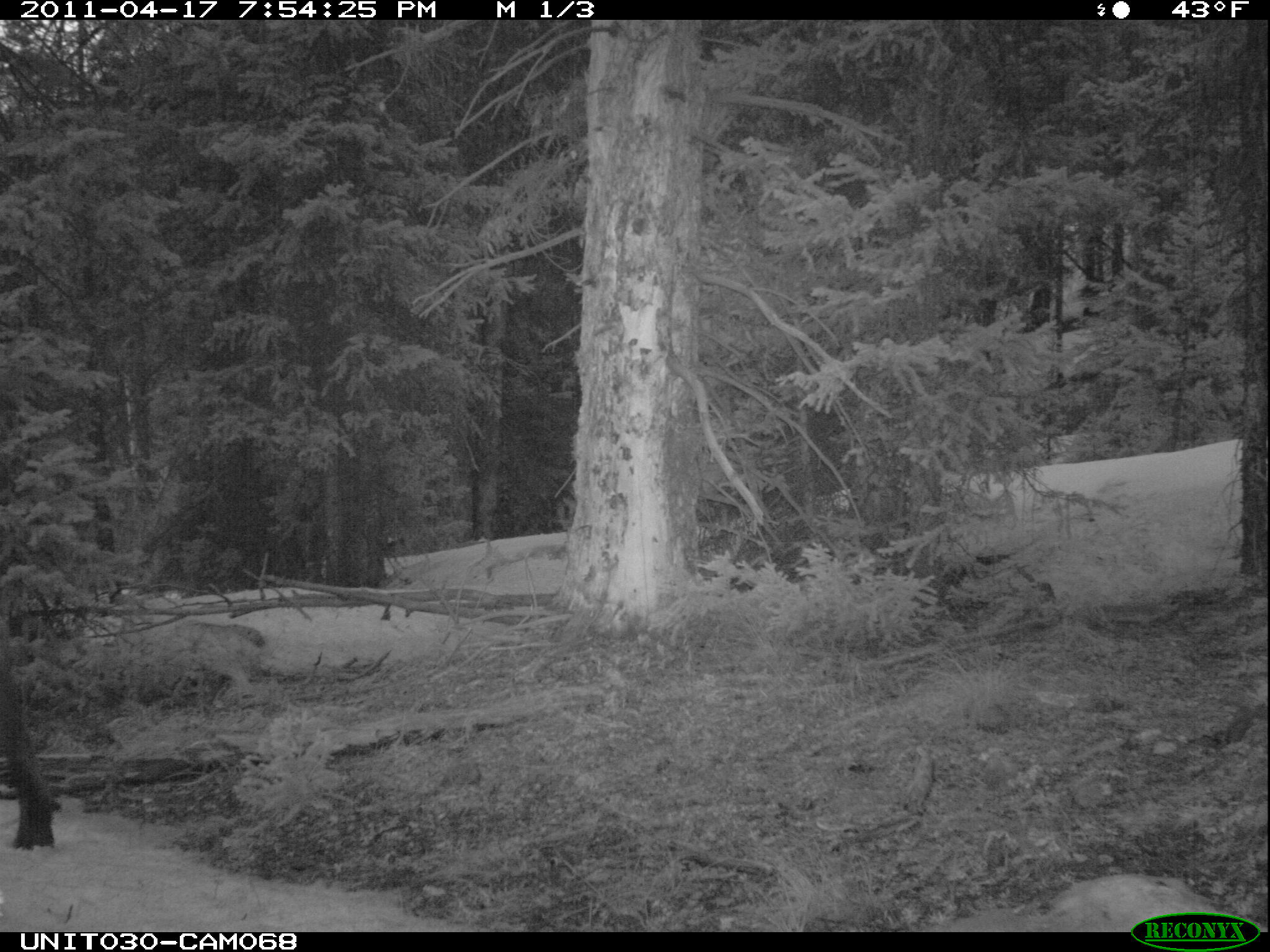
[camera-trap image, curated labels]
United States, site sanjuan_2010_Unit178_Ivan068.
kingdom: Animalia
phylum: Chordata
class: Mammalia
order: Artiodactyla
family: Cervidae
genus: Alces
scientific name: Alces alces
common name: moose